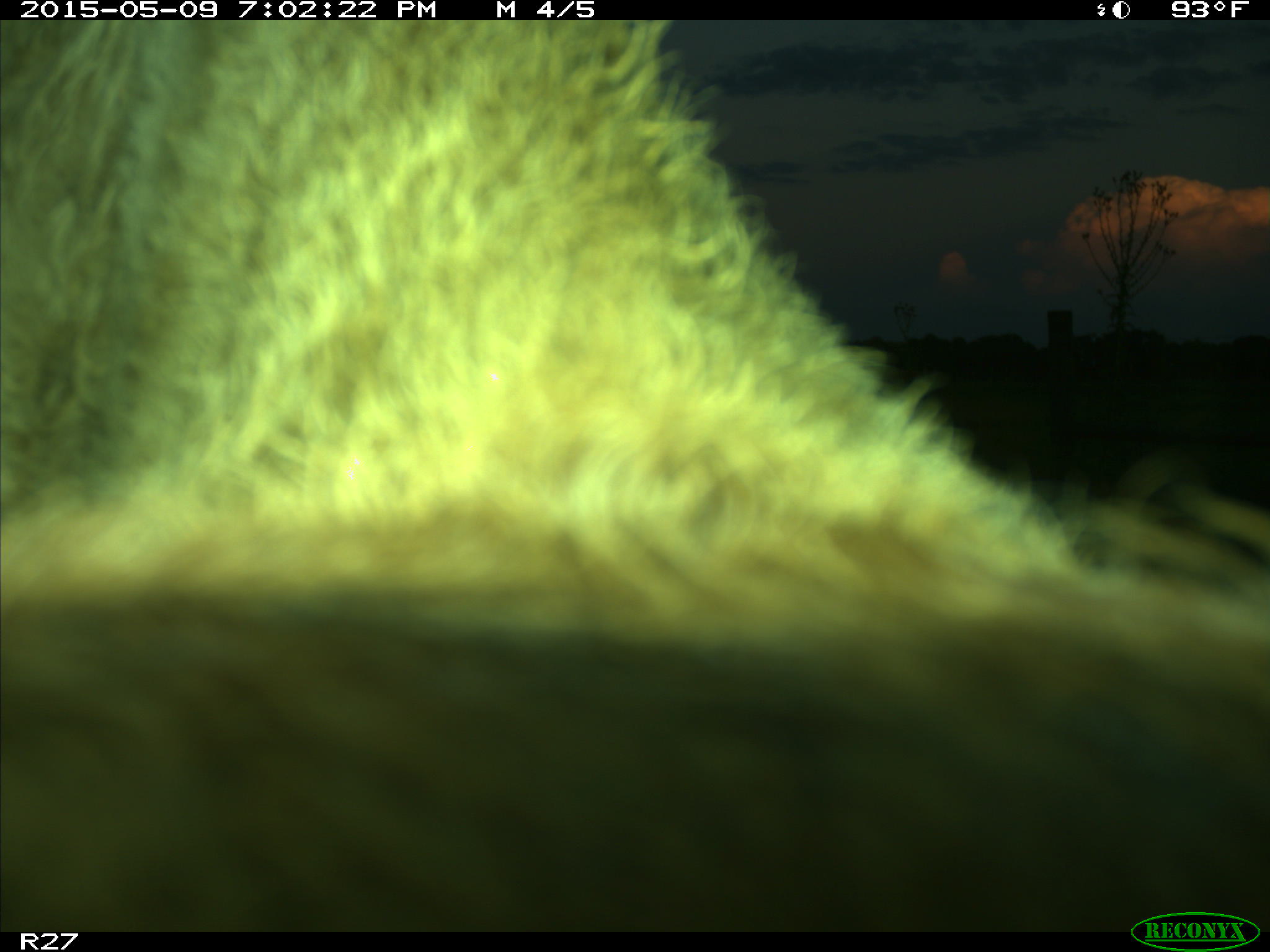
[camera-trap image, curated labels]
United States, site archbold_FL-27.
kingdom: Animalia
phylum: Chordata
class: Mammalia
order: Artiodactyla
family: Bovidae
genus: Bos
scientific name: Bos taurus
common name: domestic cow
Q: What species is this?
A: Bos taurus (domestic cow).